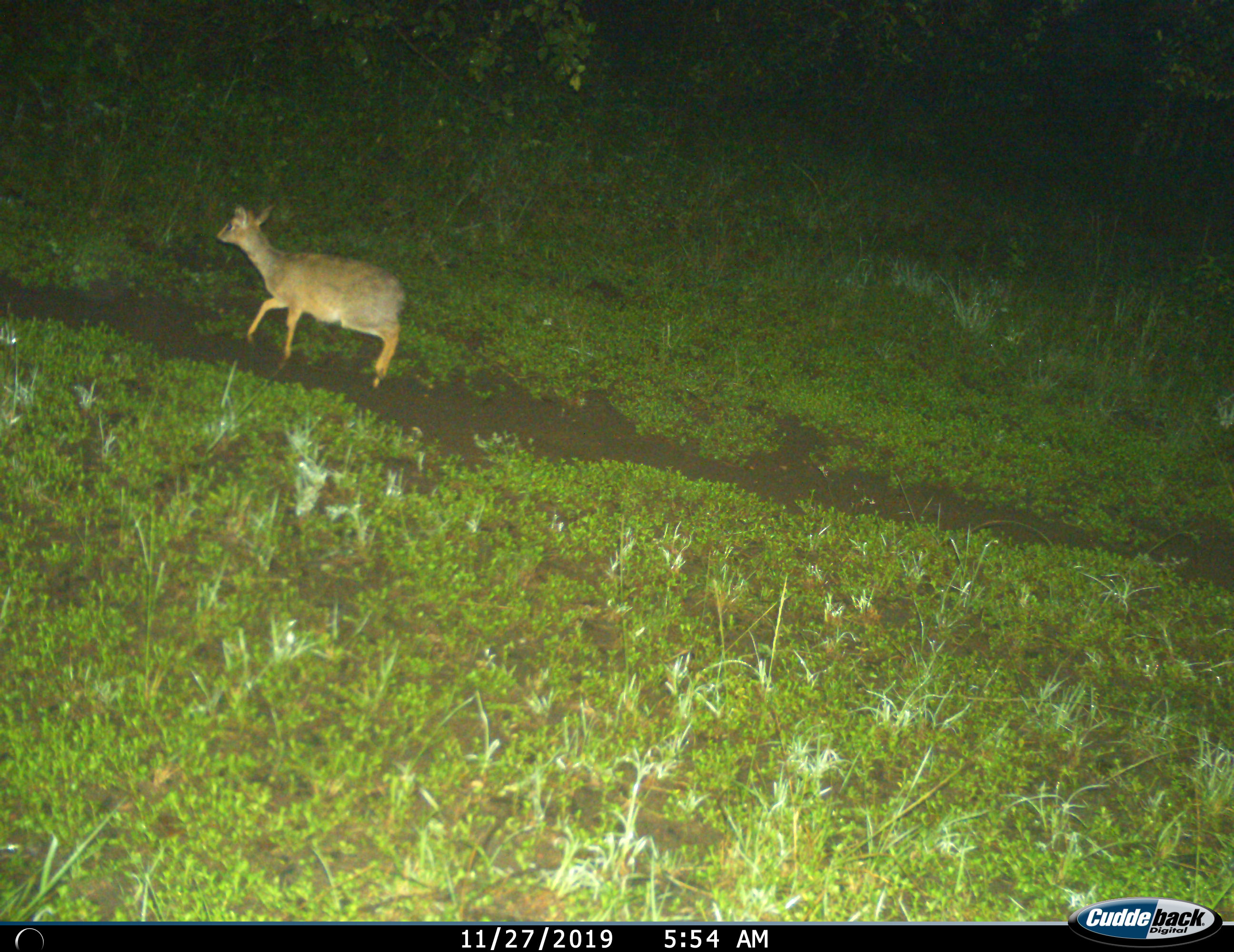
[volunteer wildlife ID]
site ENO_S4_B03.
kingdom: Animalia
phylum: Chordata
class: Mammalia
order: Artiodactyla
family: Bovidae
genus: Madoqua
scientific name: Madoqua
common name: dik-dik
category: dikdik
Dikdik (dik-dik) (Madoqua), count 1. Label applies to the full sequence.